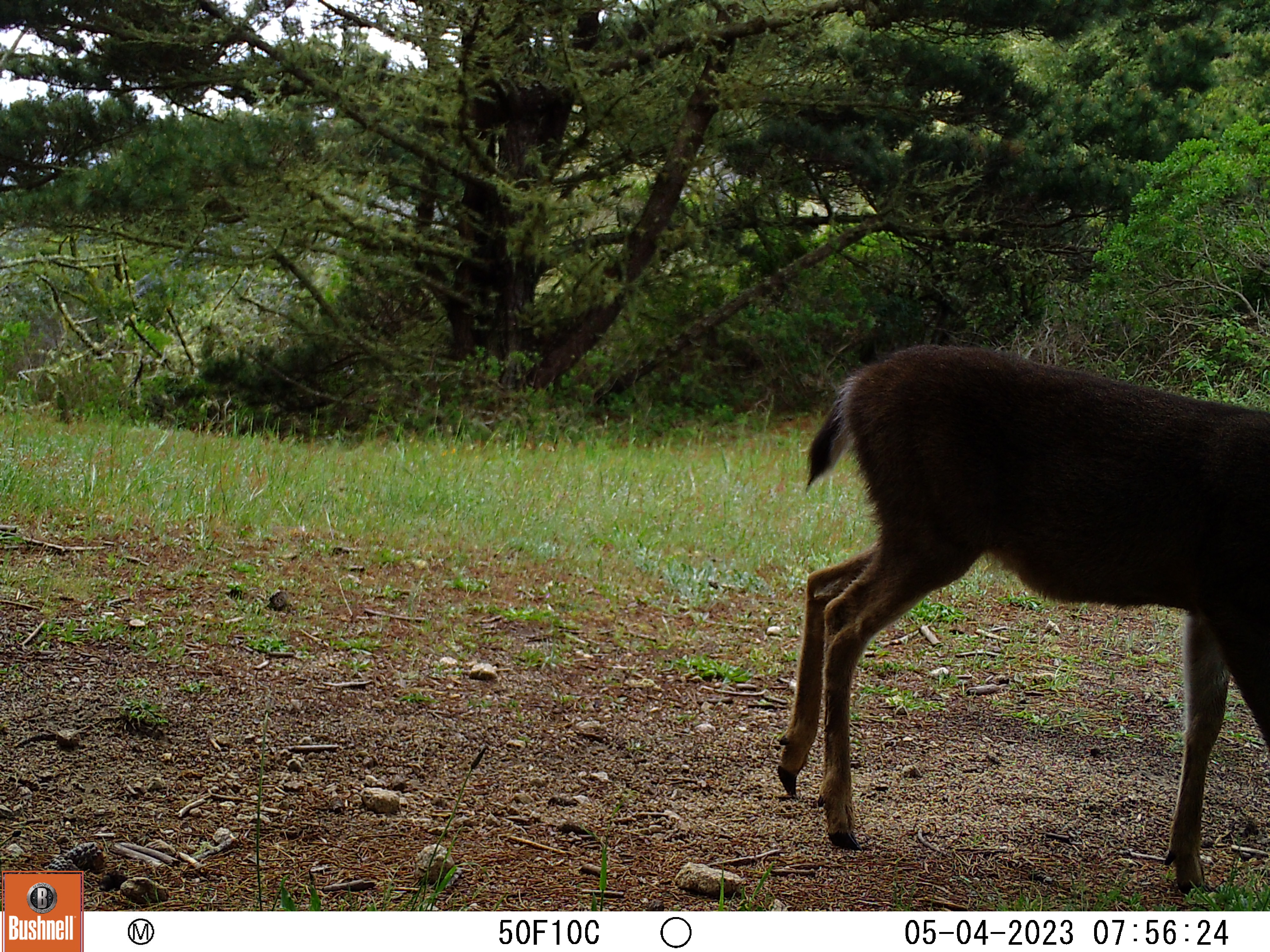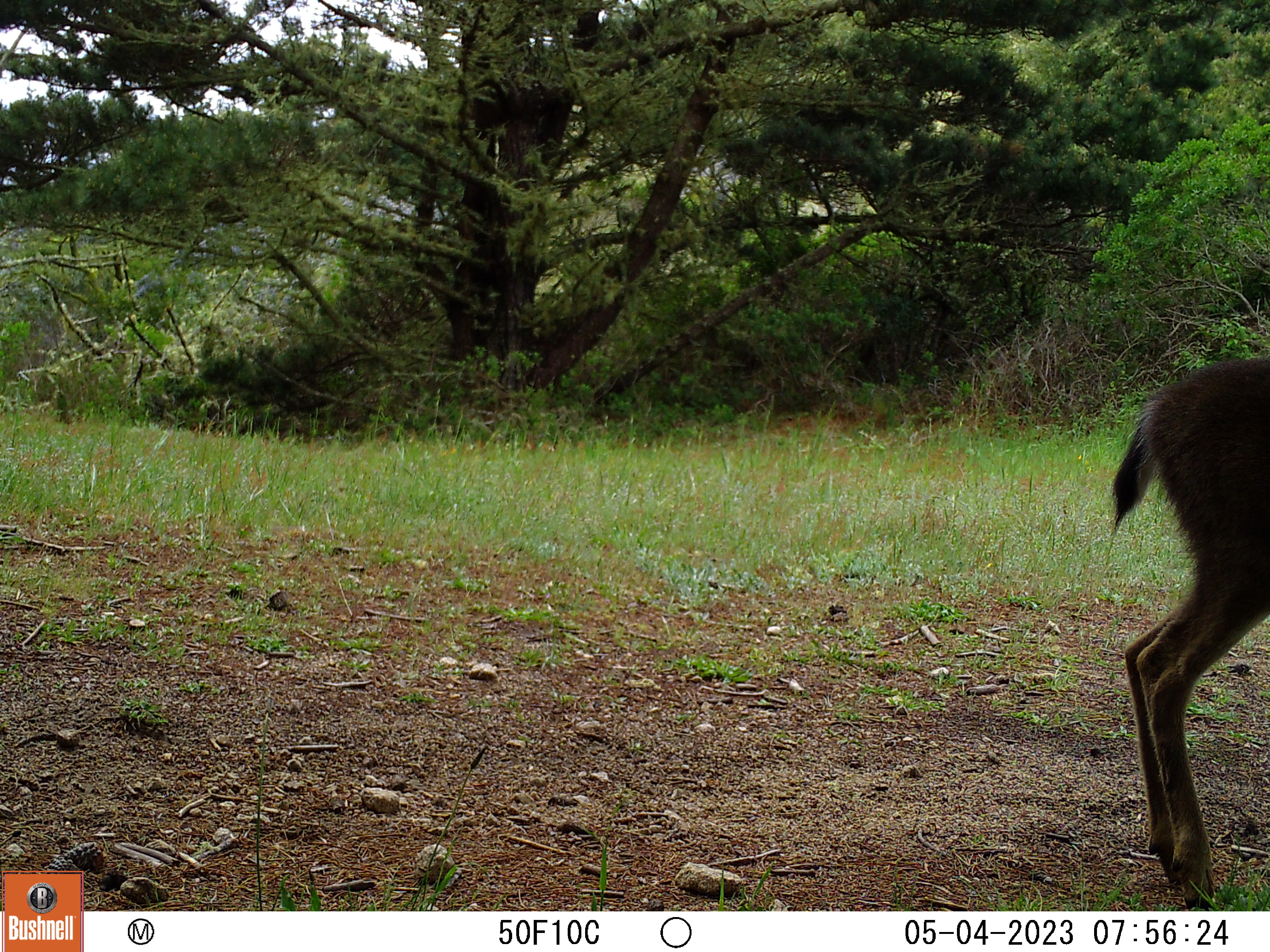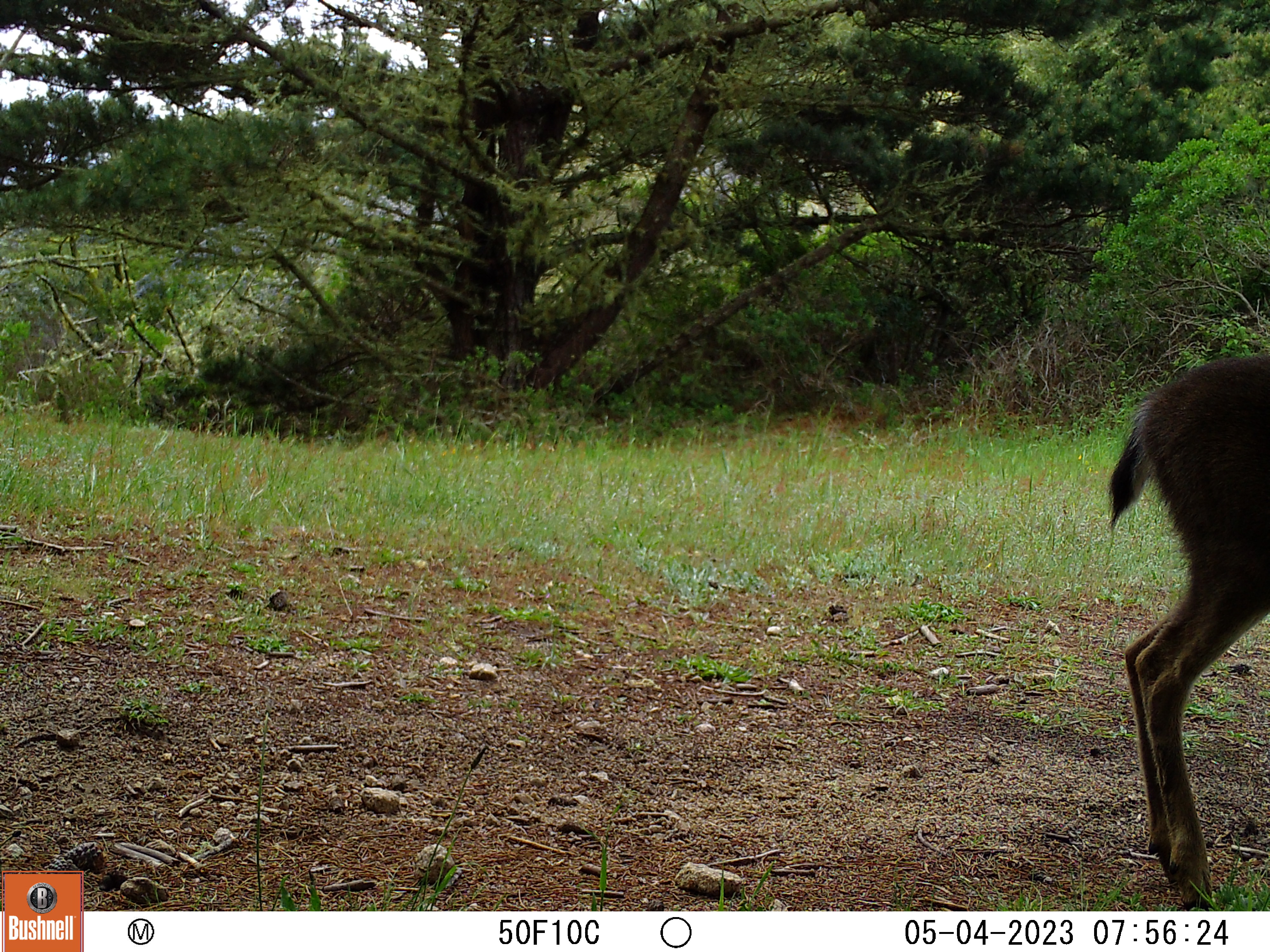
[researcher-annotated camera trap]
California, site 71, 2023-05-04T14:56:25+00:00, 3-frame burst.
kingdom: Animalia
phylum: Chordata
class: Mammalia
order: Artiodactyla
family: Cervidae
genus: Odocoileus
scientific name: Odocoileus hemionus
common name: mule deer